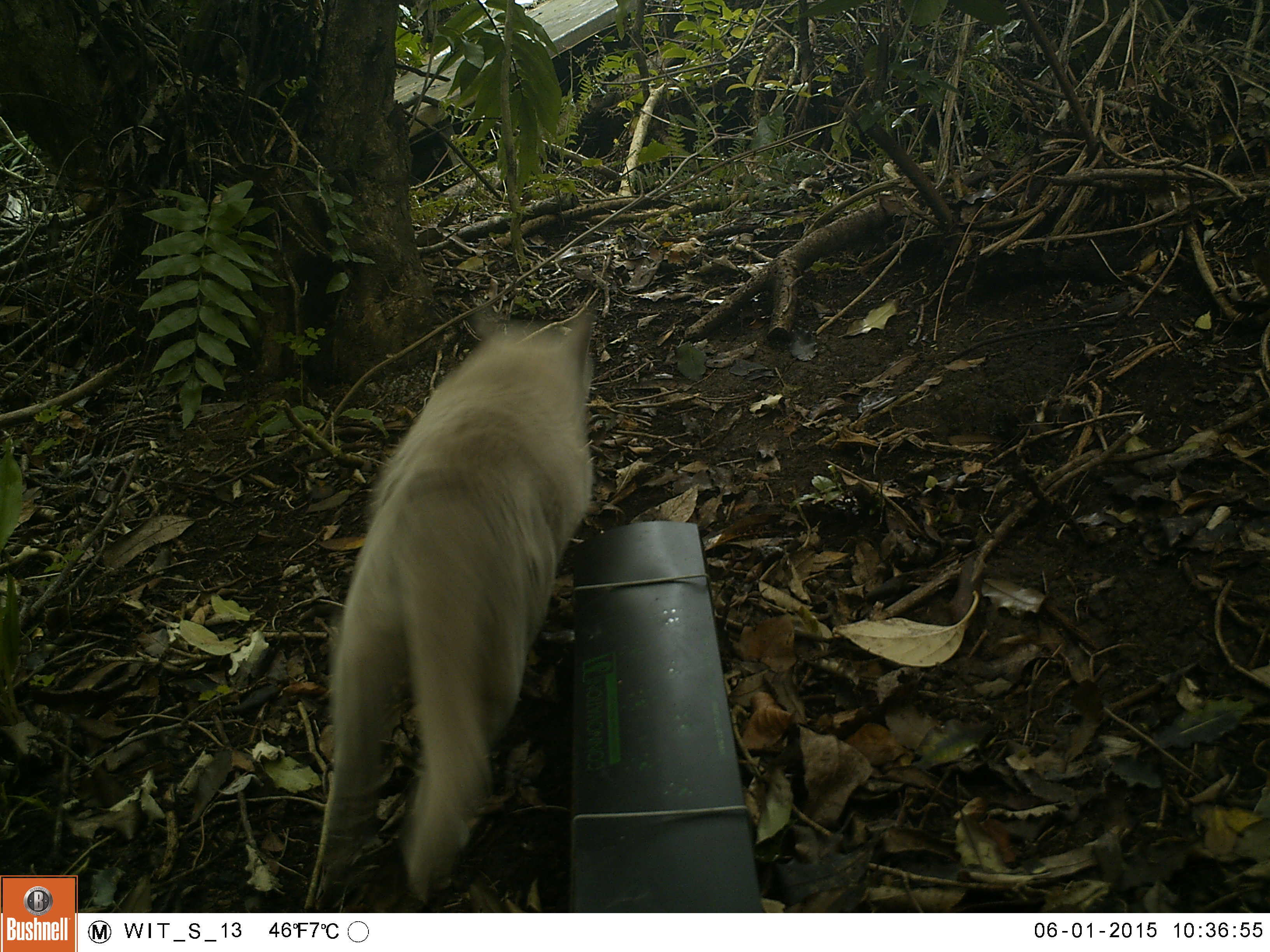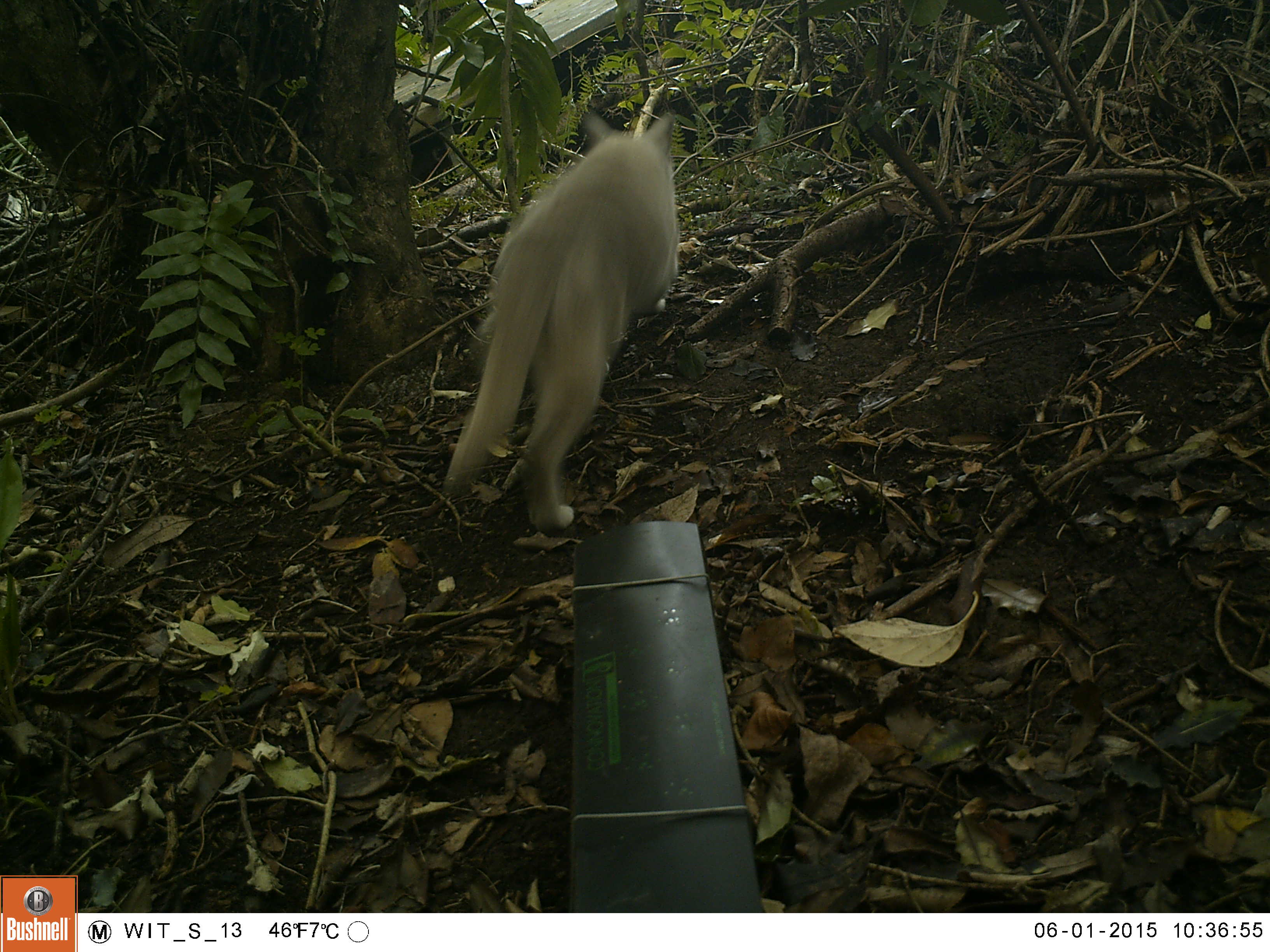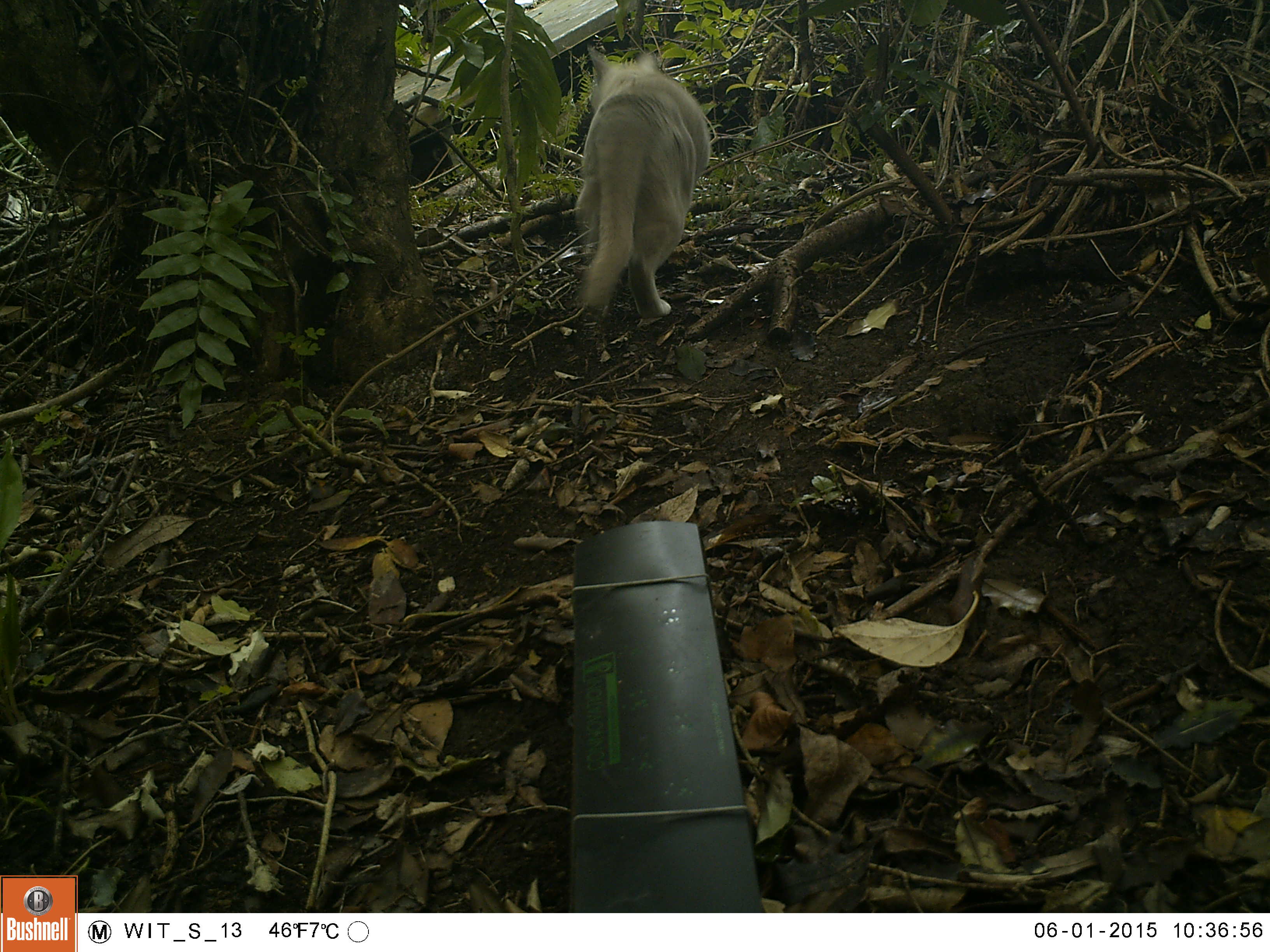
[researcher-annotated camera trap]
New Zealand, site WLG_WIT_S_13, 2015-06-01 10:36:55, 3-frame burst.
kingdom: Animalia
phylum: Chordata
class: Mammalia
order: Carnivora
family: Felidae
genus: Felis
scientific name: Felis catus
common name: domestic cat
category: cat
Cat (domestic cat) (Felis catus).